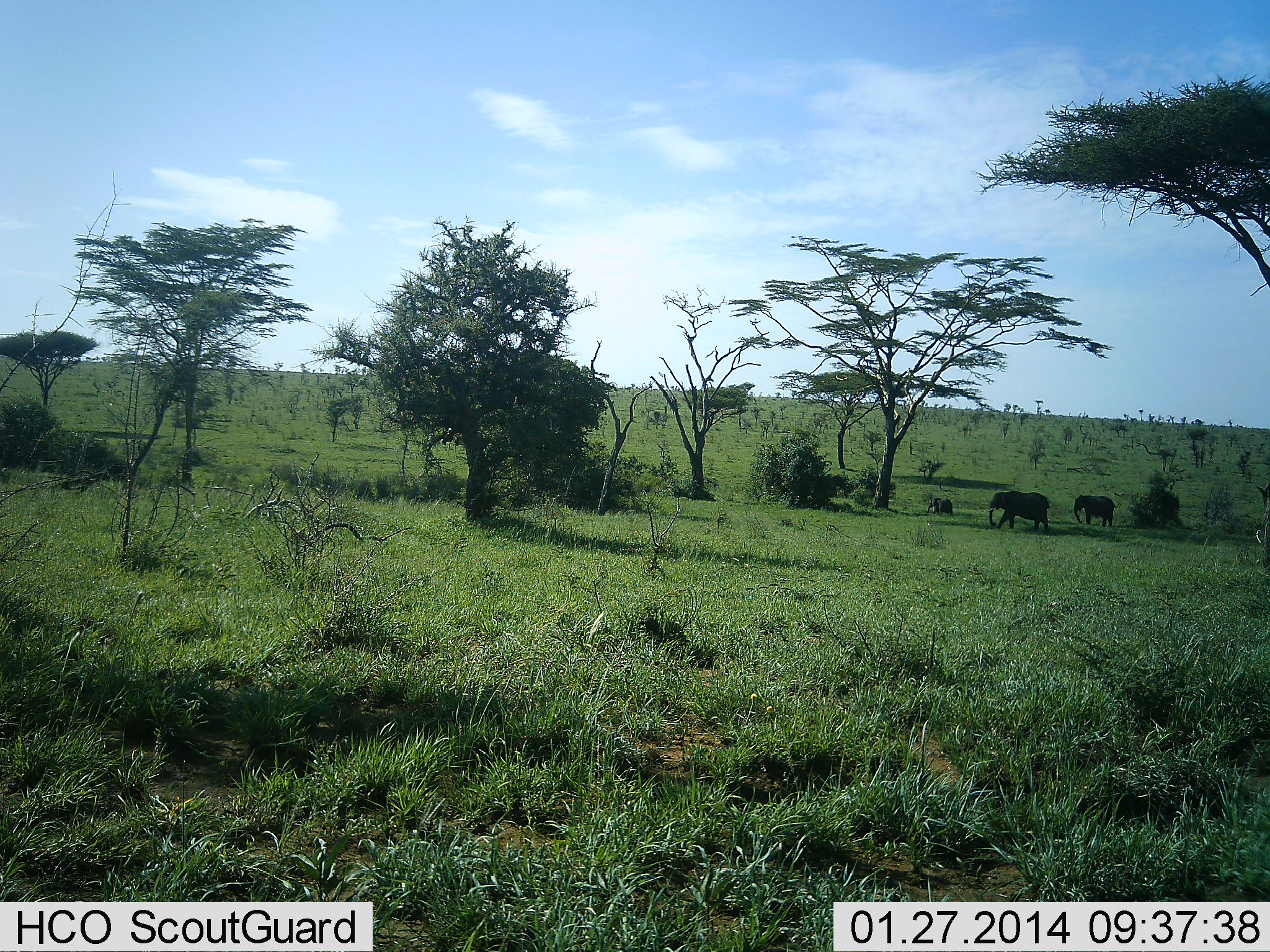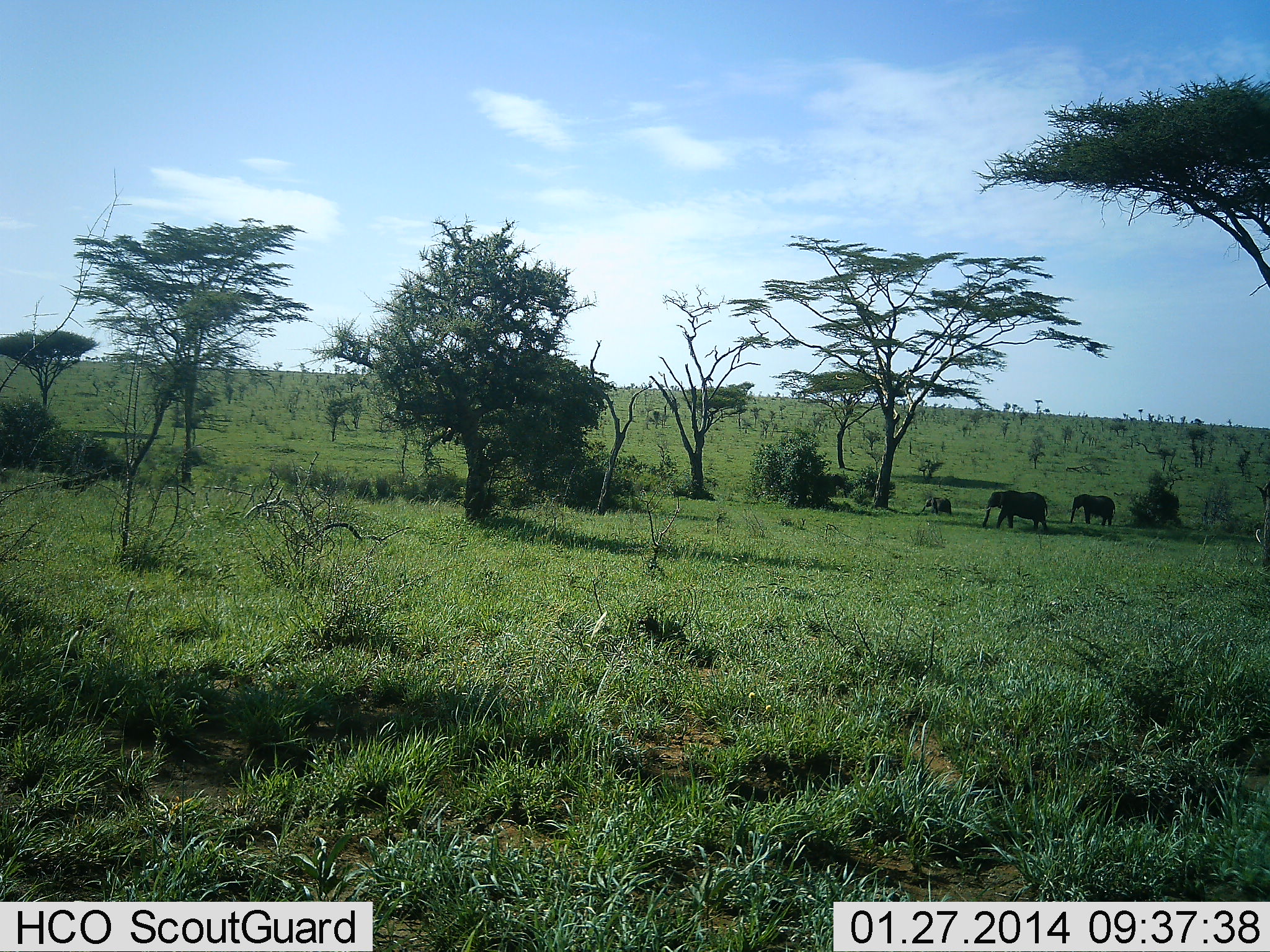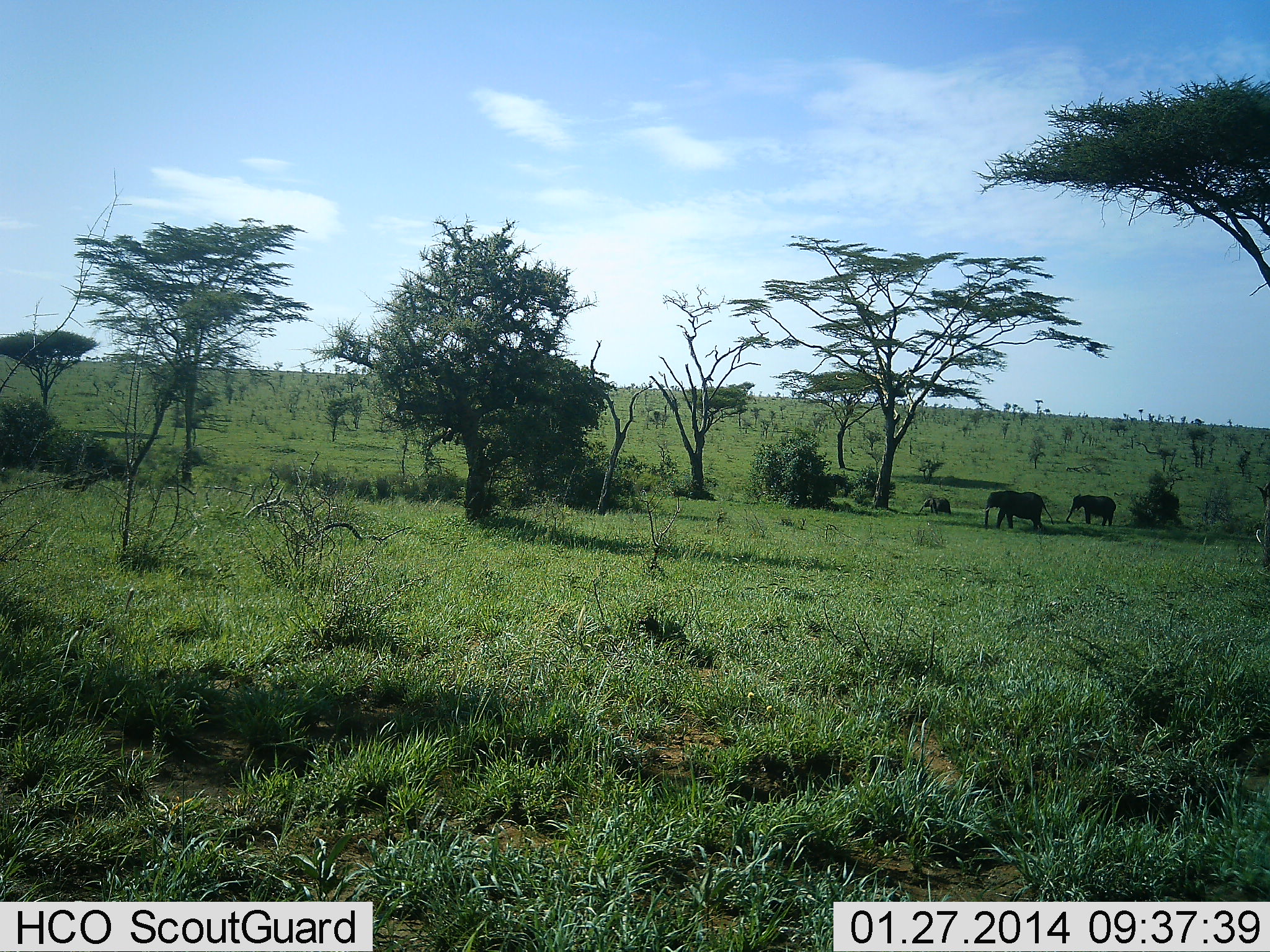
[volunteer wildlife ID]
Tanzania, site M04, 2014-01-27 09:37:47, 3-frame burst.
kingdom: Animalia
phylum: Chordata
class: Mammalia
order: Proboscidea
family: Elephantidae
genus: Loxodonta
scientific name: Loxodonta africana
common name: african bush elephant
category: elephant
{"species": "elephant (african bush elephant) (Loxodonta africana)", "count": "3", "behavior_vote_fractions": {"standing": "30%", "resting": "0%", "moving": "80%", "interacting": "0%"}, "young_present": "60%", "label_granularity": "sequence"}